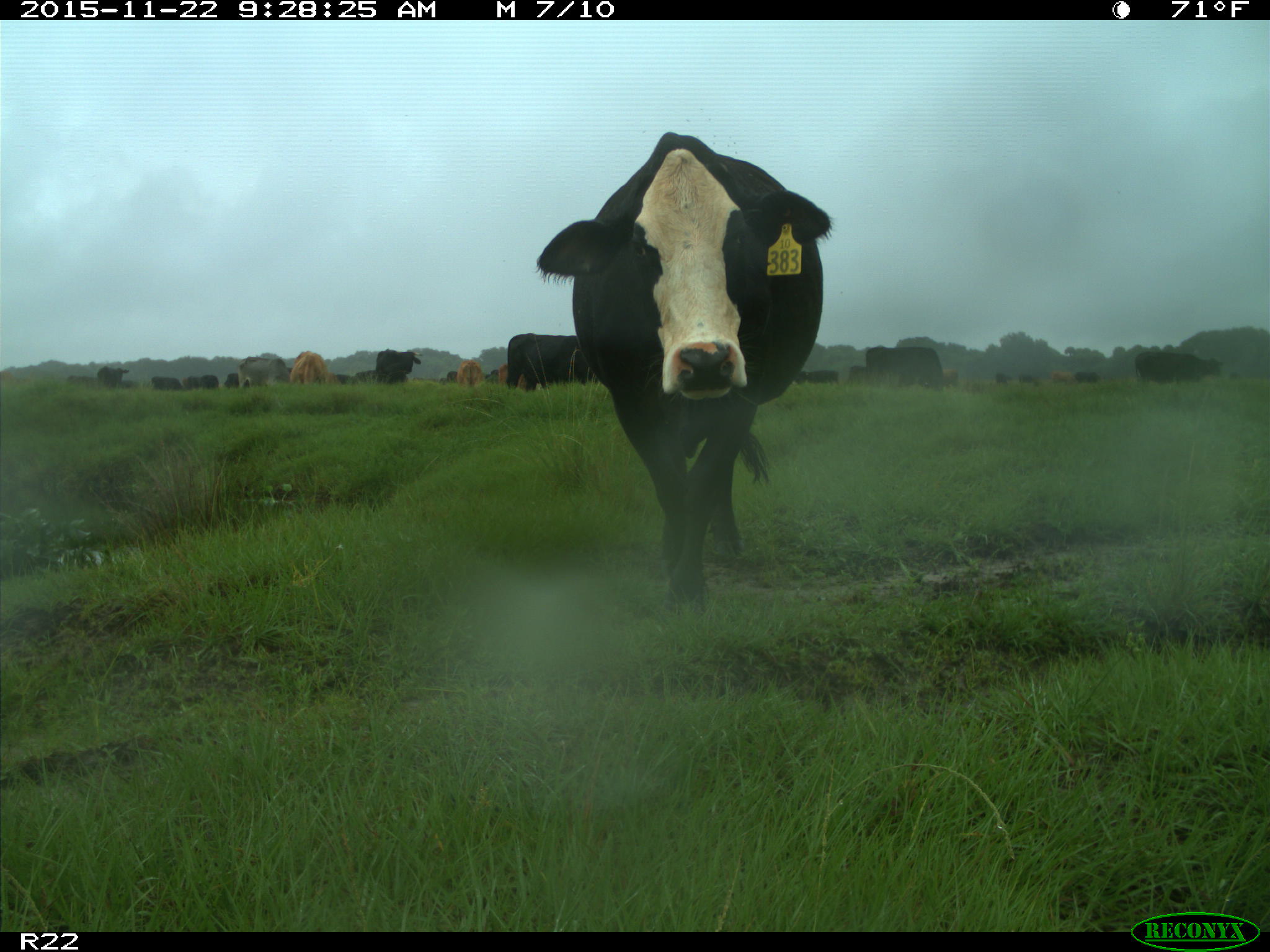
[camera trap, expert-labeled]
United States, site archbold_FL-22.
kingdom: Animalia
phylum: Chordata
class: Mammalia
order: Artiodactyla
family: Bovidae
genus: Bos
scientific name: Bos taurus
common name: domestic cow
Bos taurus (domestic cow).